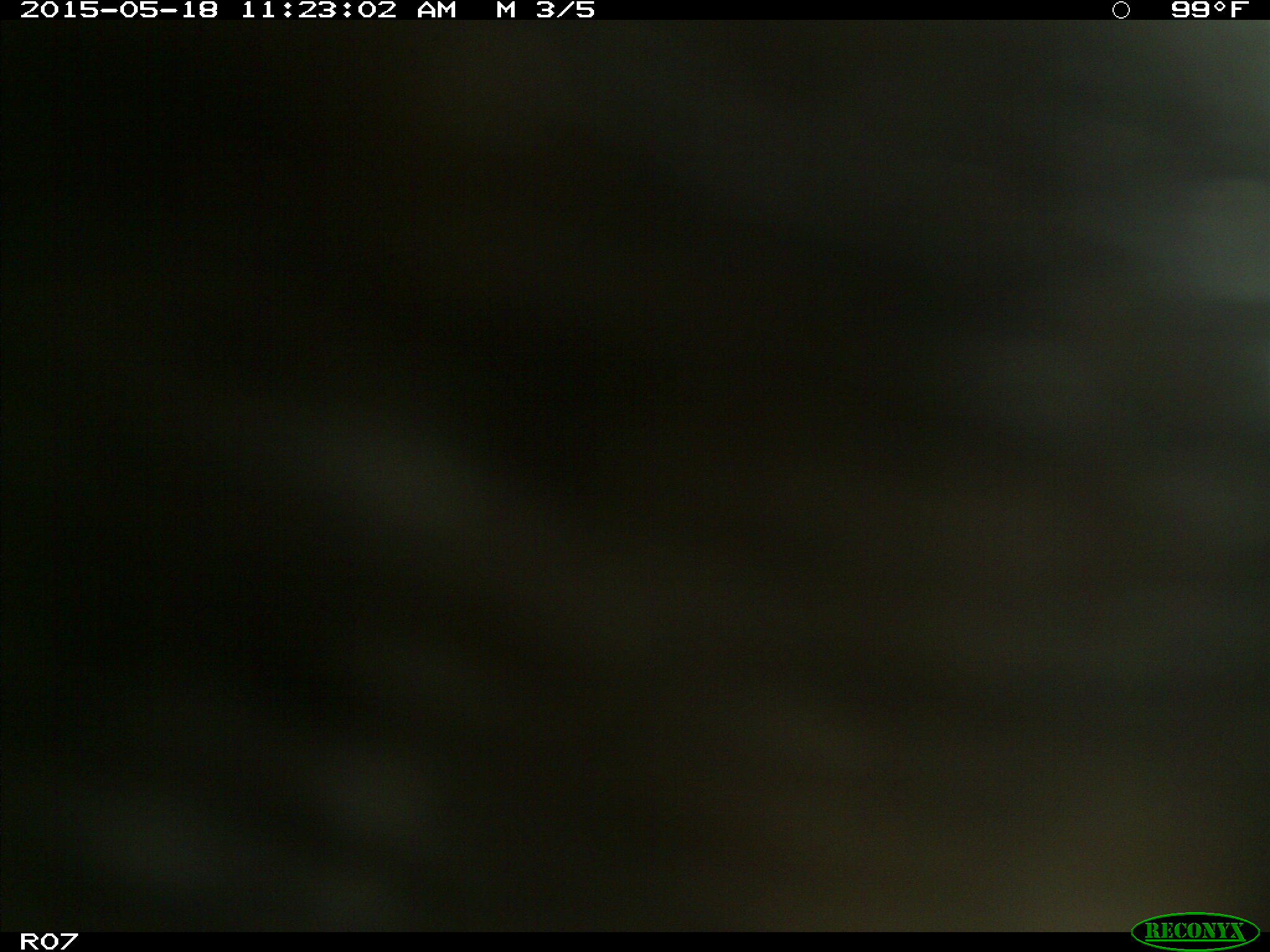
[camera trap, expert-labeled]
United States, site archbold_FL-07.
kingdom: Animalia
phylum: Chordata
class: Mammalia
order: Artiodactyla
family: Bovidae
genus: Bos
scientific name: Bos taurus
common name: domestic cow